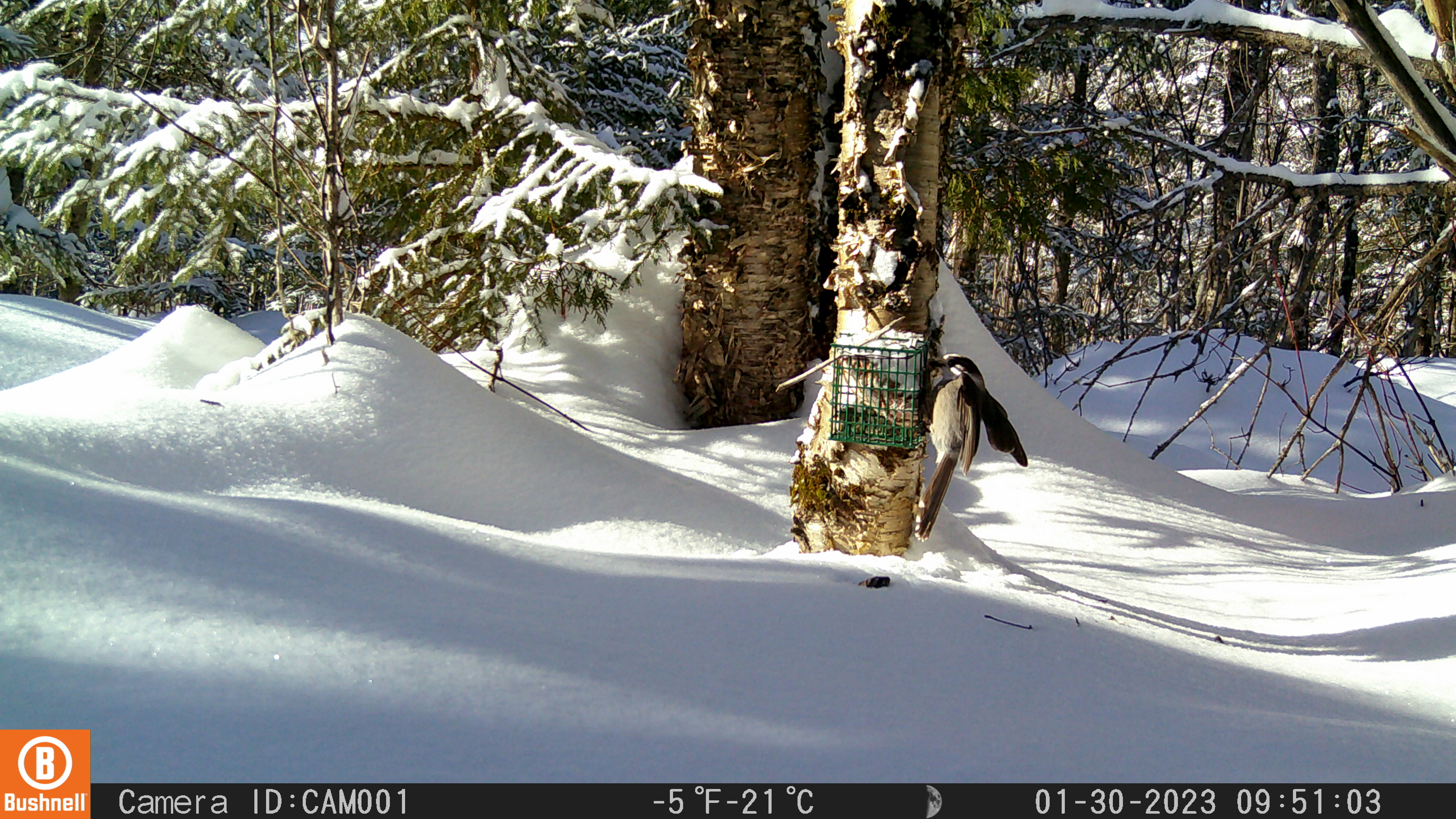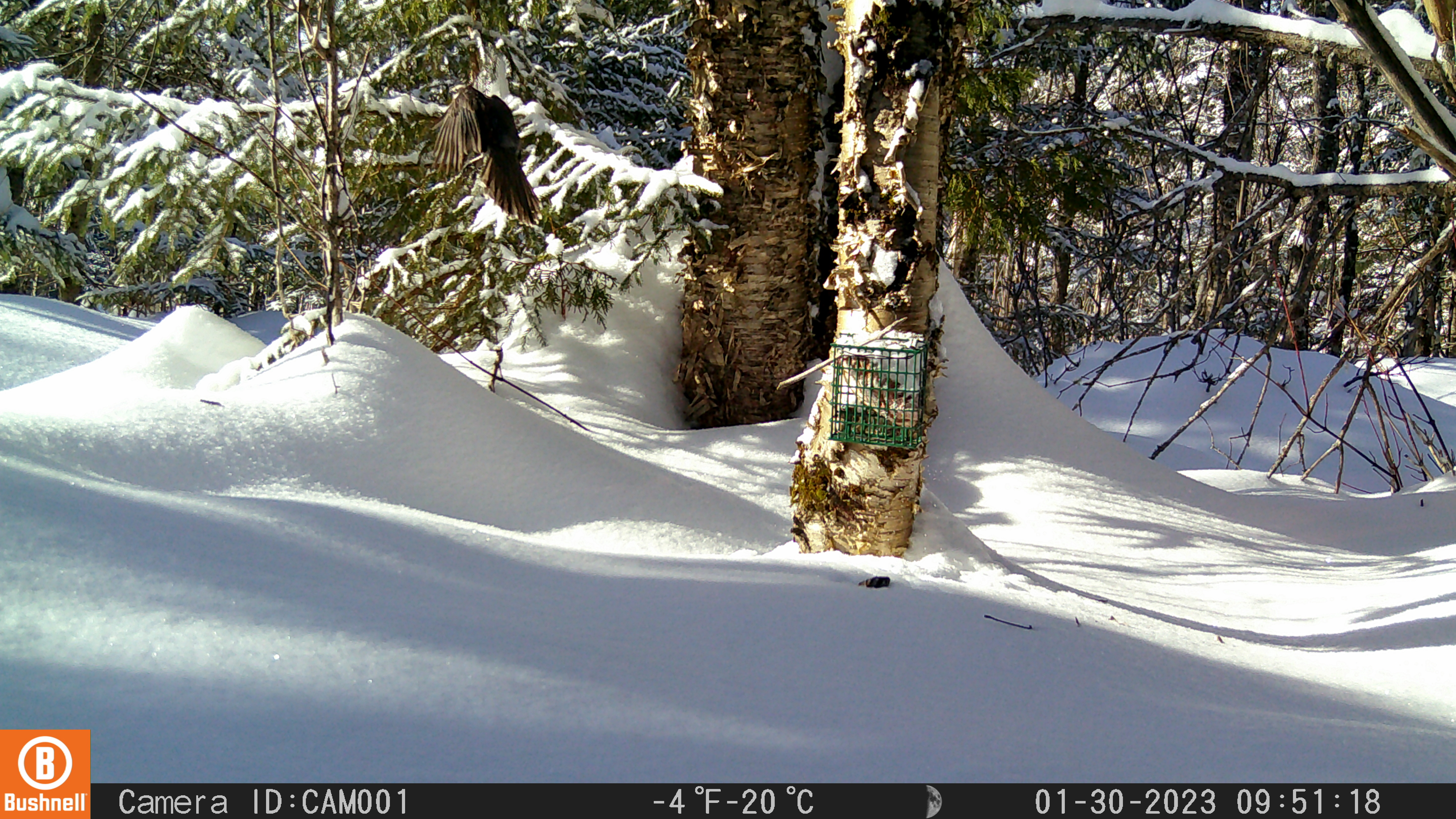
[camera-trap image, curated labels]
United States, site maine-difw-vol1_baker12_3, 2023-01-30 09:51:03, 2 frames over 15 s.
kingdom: Animalia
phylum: Chordata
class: Aves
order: Passeriformes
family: Corvidae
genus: Perisoreus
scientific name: Perisoreus canadensis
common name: canada jay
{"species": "canada jay (Perisoreus canadensis)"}